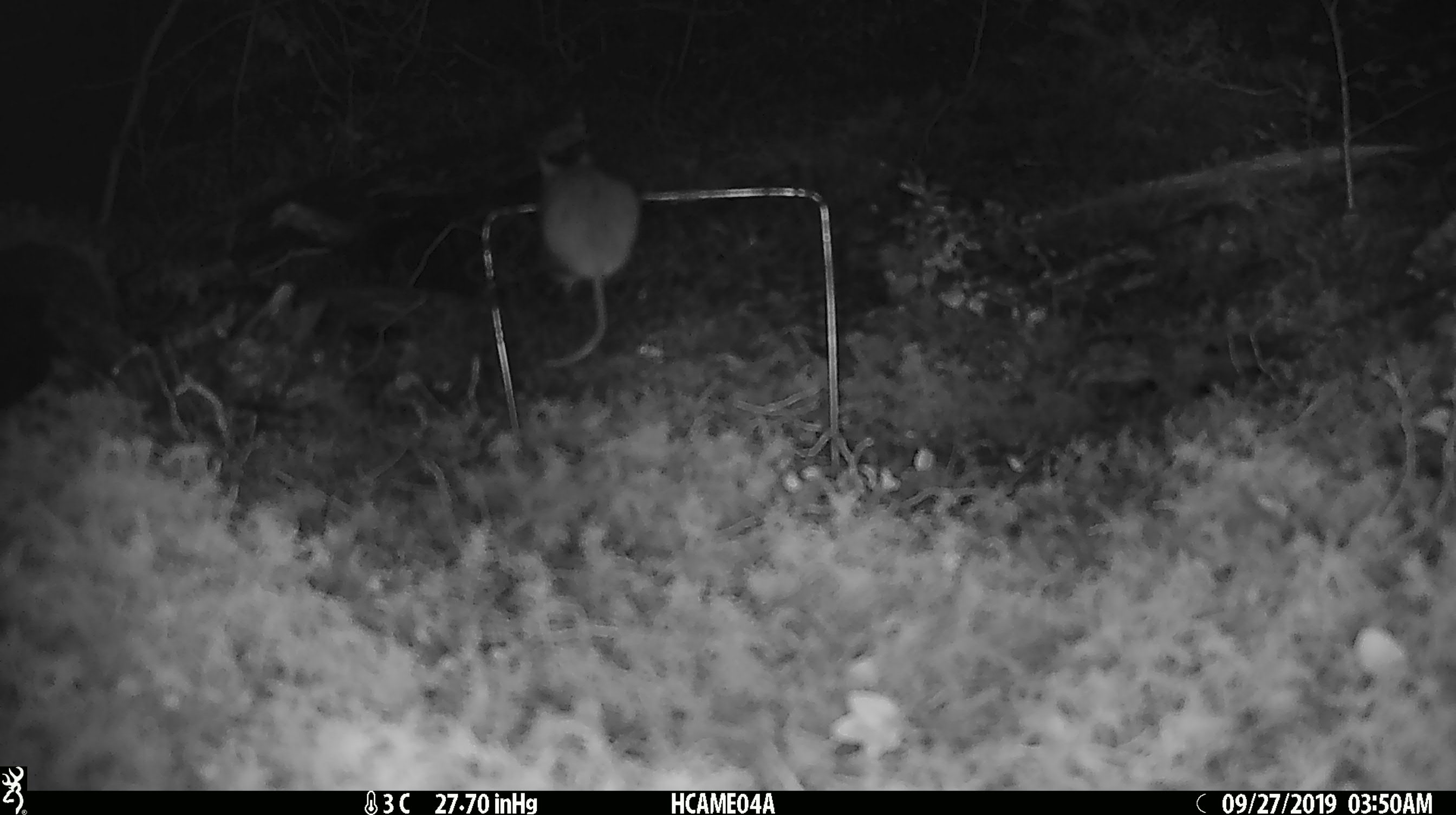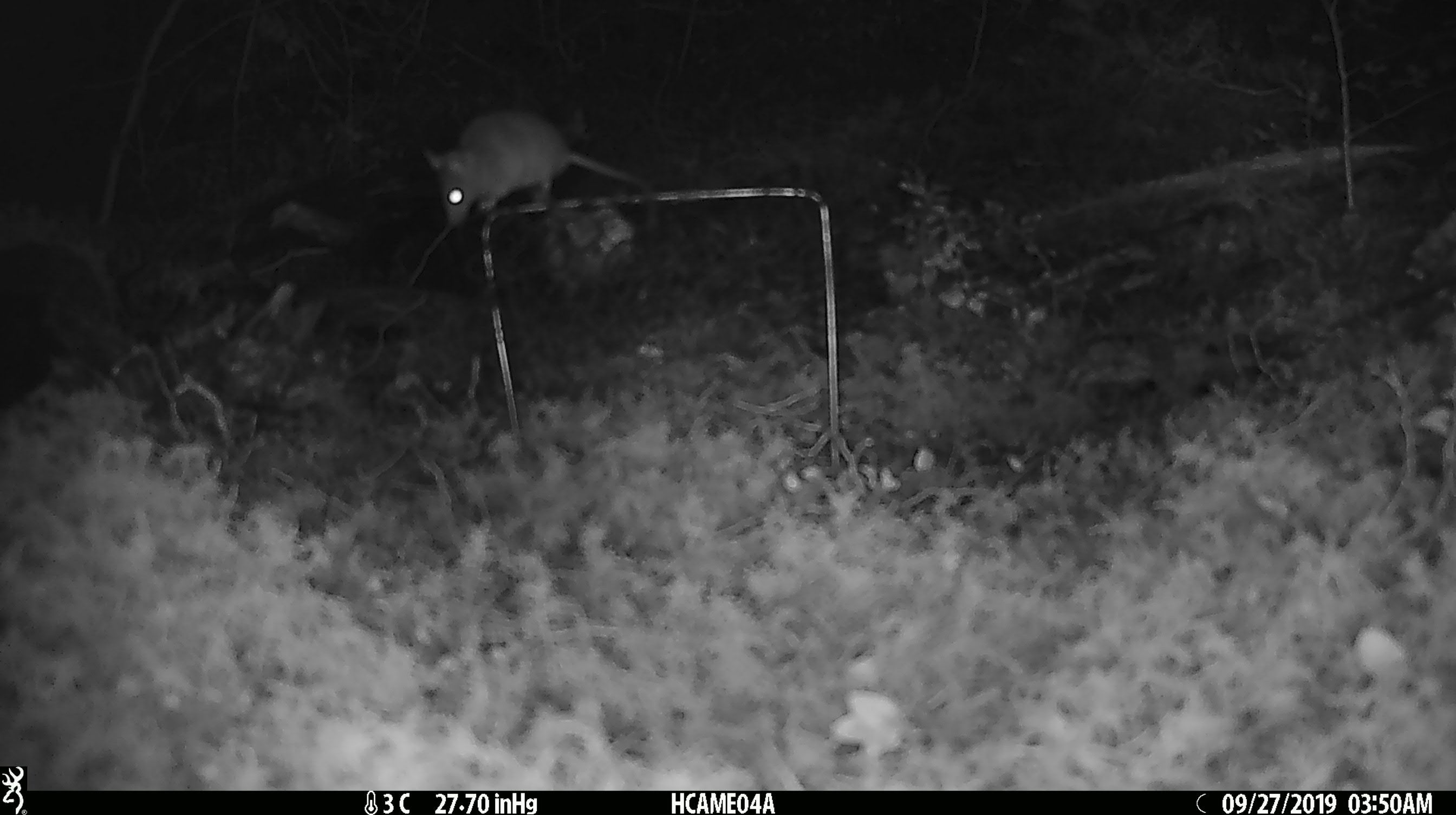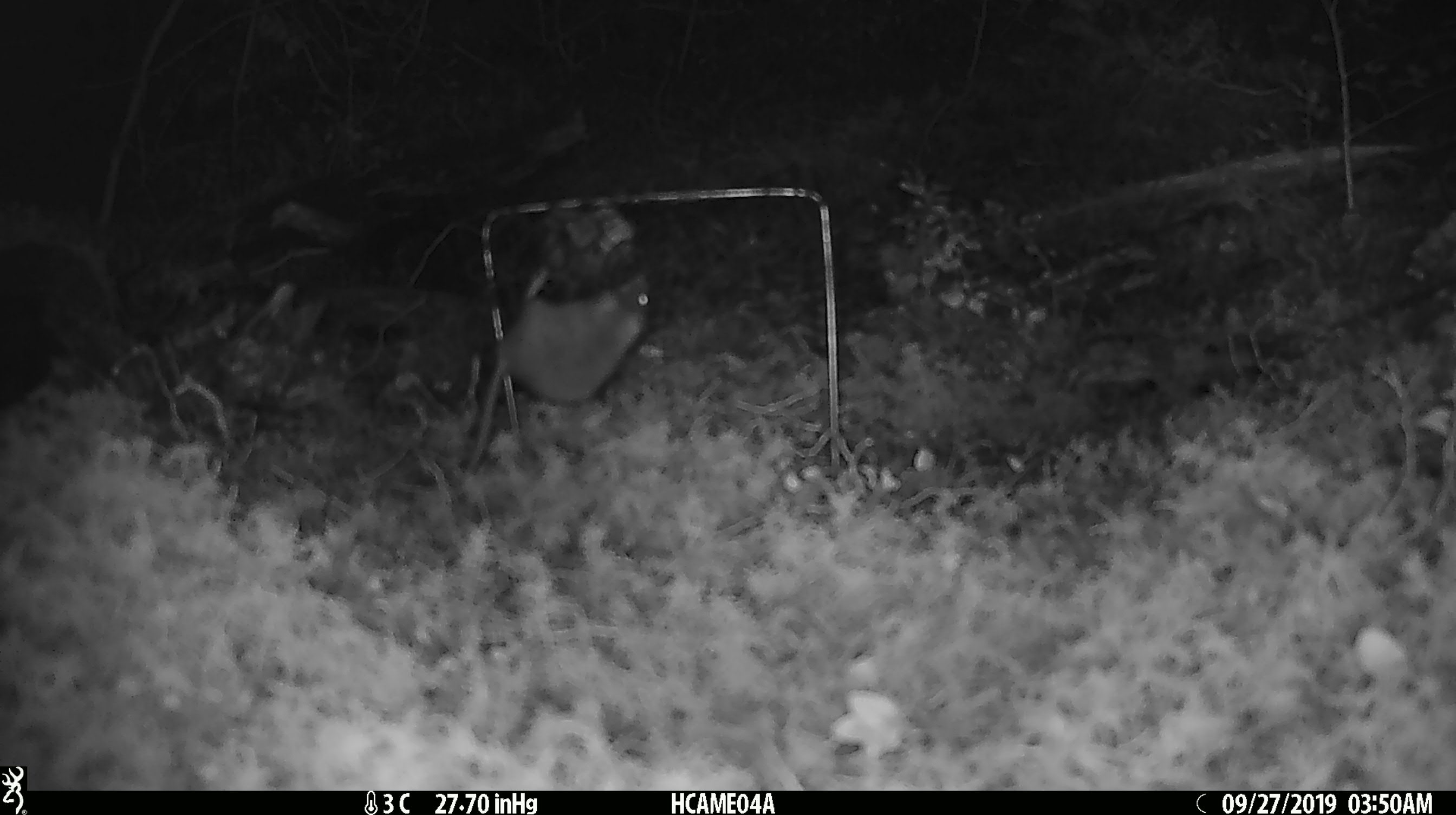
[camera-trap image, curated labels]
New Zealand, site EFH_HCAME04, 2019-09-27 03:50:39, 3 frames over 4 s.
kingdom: Animalia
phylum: Chordata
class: Mammalia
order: Rodentia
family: Muridae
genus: Mus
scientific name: Mus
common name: mouse